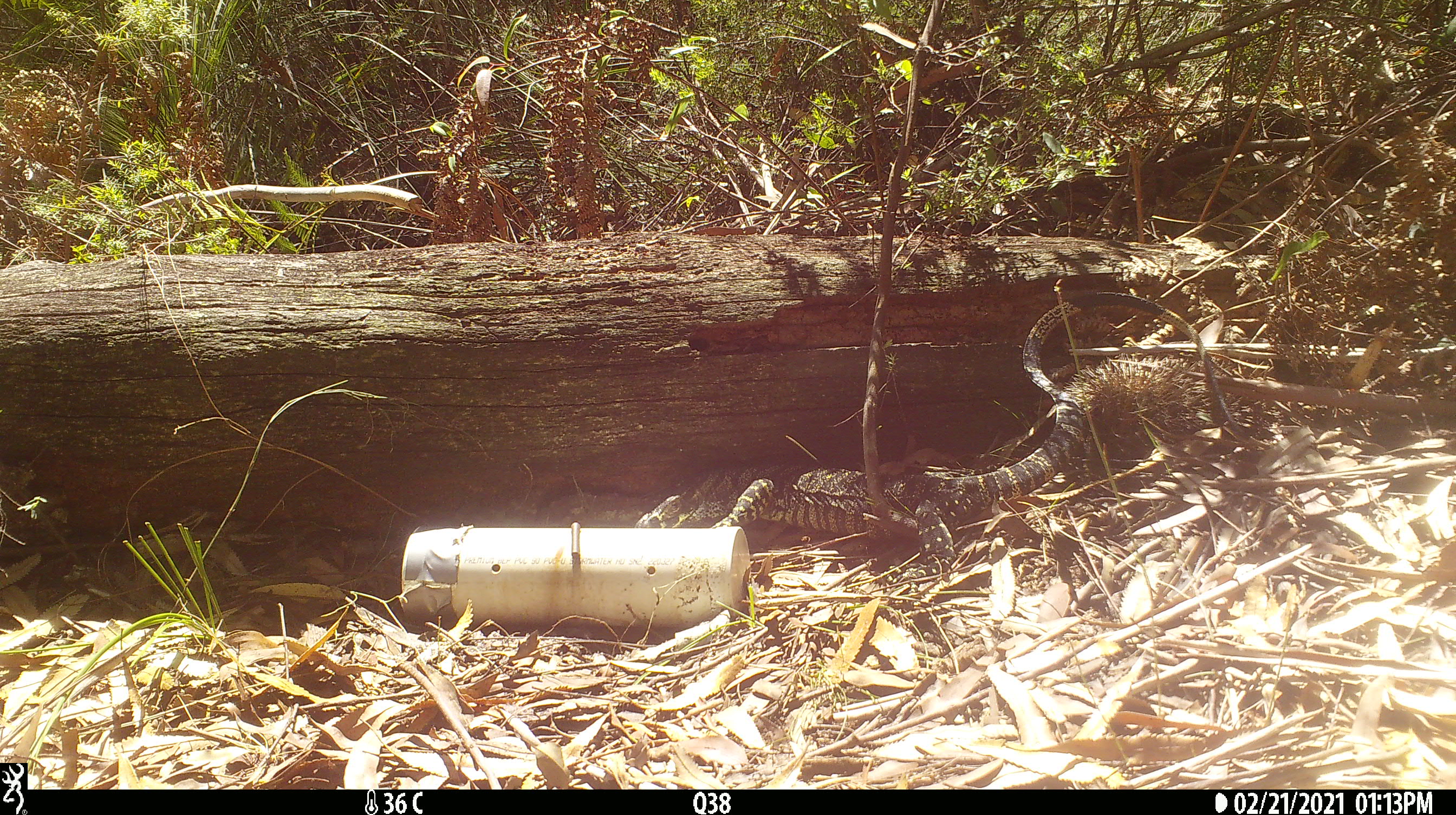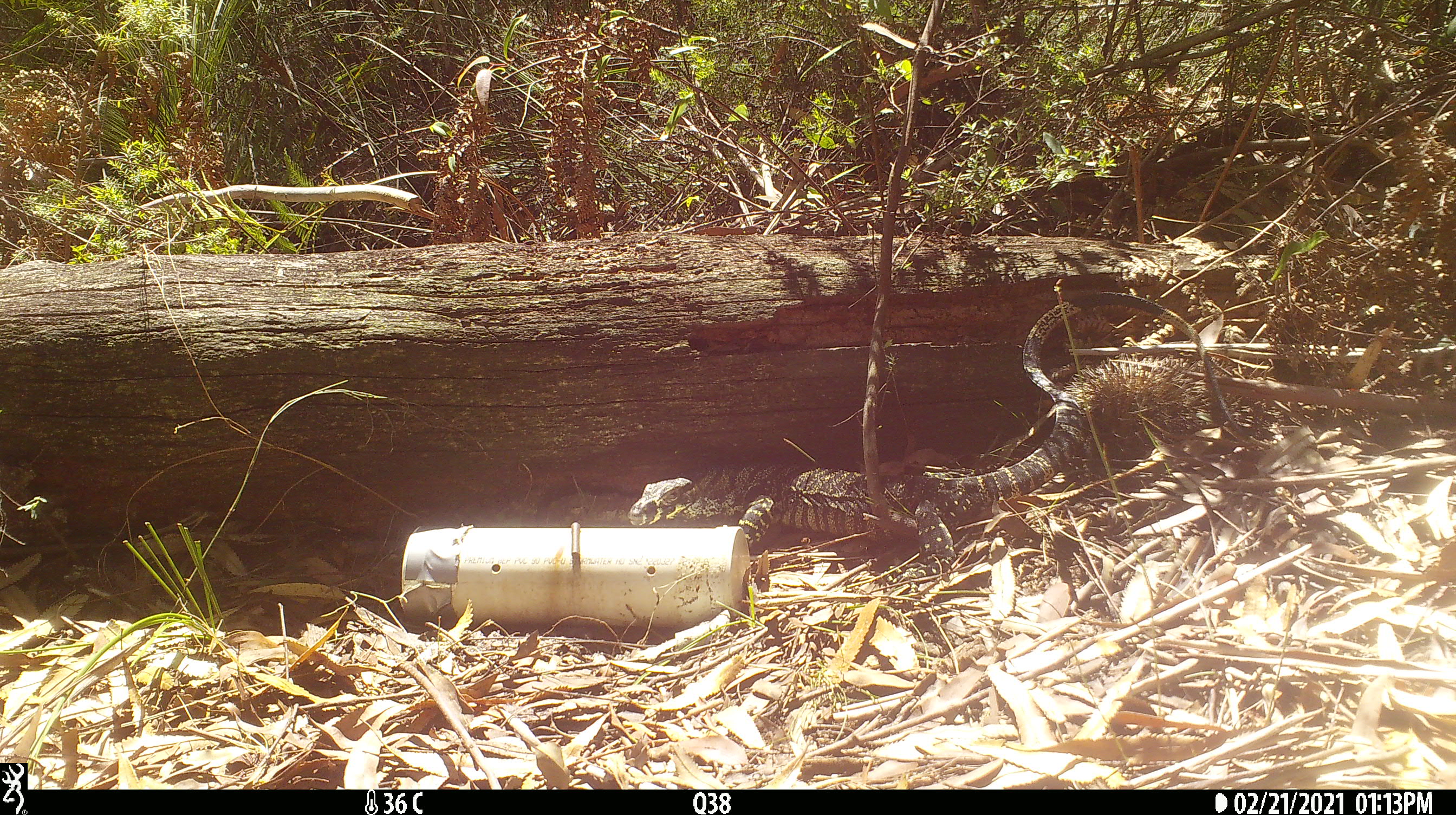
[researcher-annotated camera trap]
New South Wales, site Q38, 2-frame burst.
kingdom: Animalia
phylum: Chordata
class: Reptilia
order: Squamata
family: Varanidae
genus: Varanus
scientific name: Varanus varius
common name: lace monitor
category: goanna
Goanna (lace monitor) (Varanus varius).